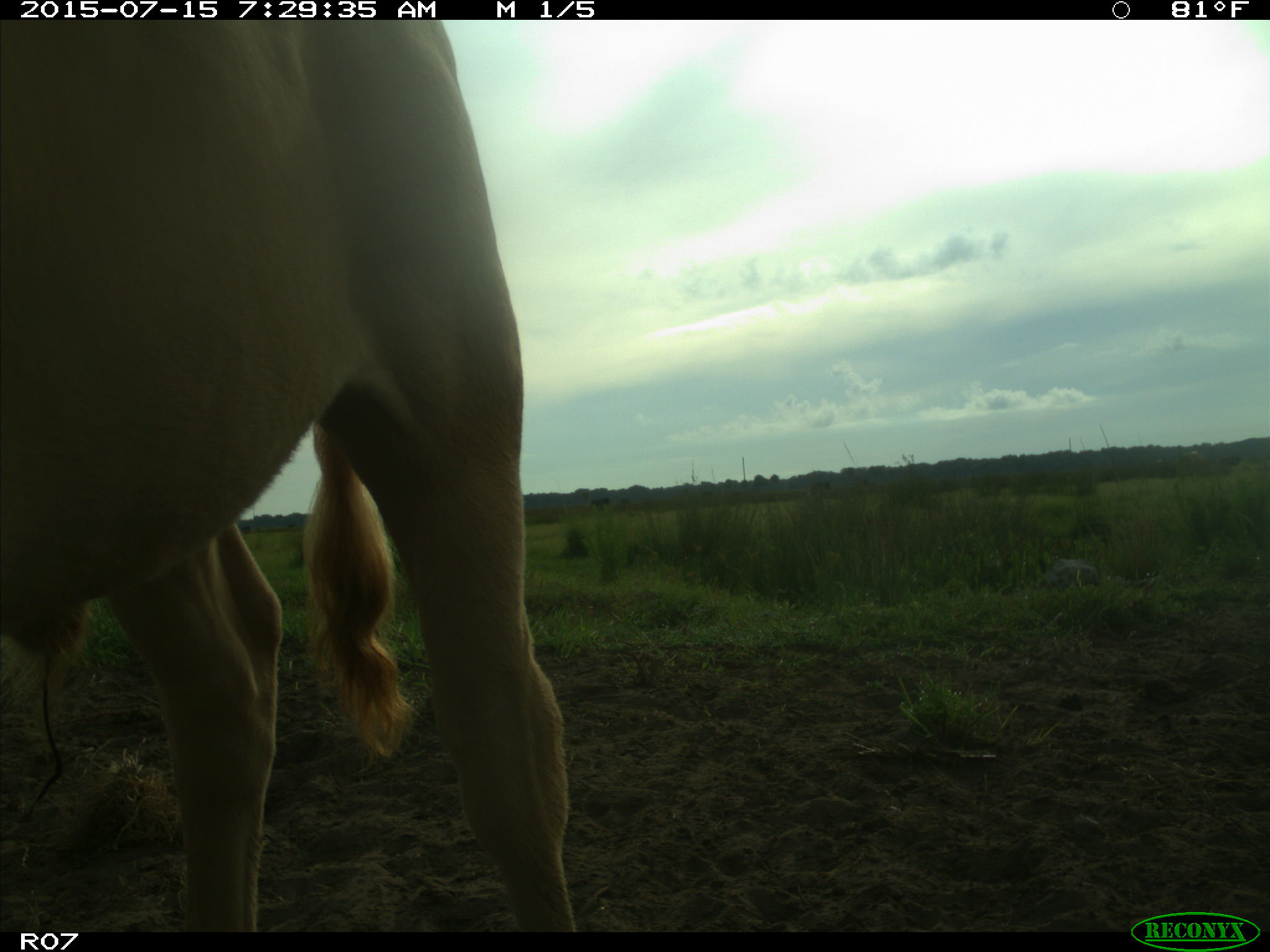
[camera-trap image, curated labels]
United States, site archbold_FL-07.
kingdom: Animalia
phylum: Chordata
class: Mammalia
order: Artiodactyla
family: Bovidae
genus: Bos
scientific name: Bos taurus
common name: domestic cow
Bos taurus (domestic cow).